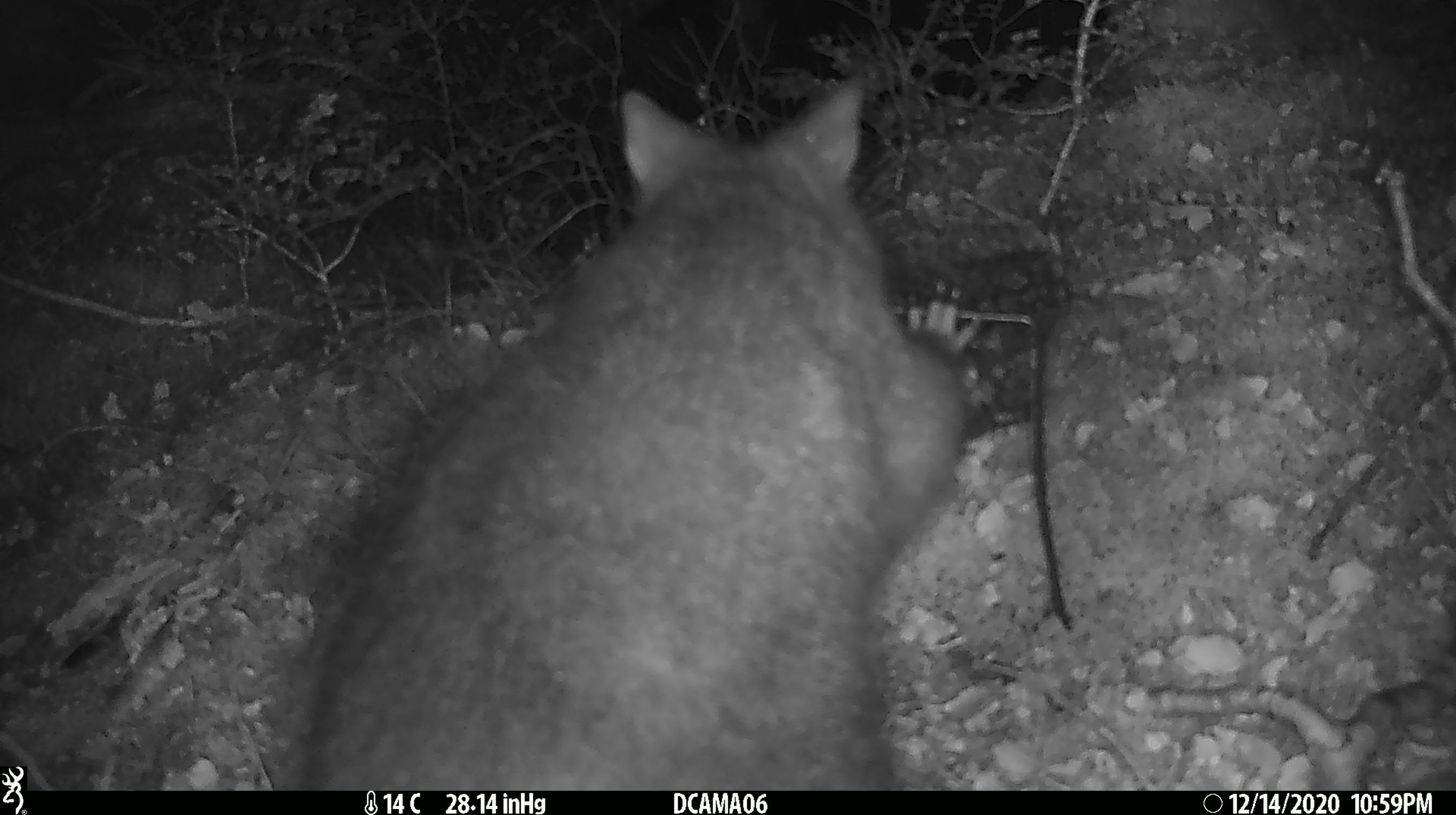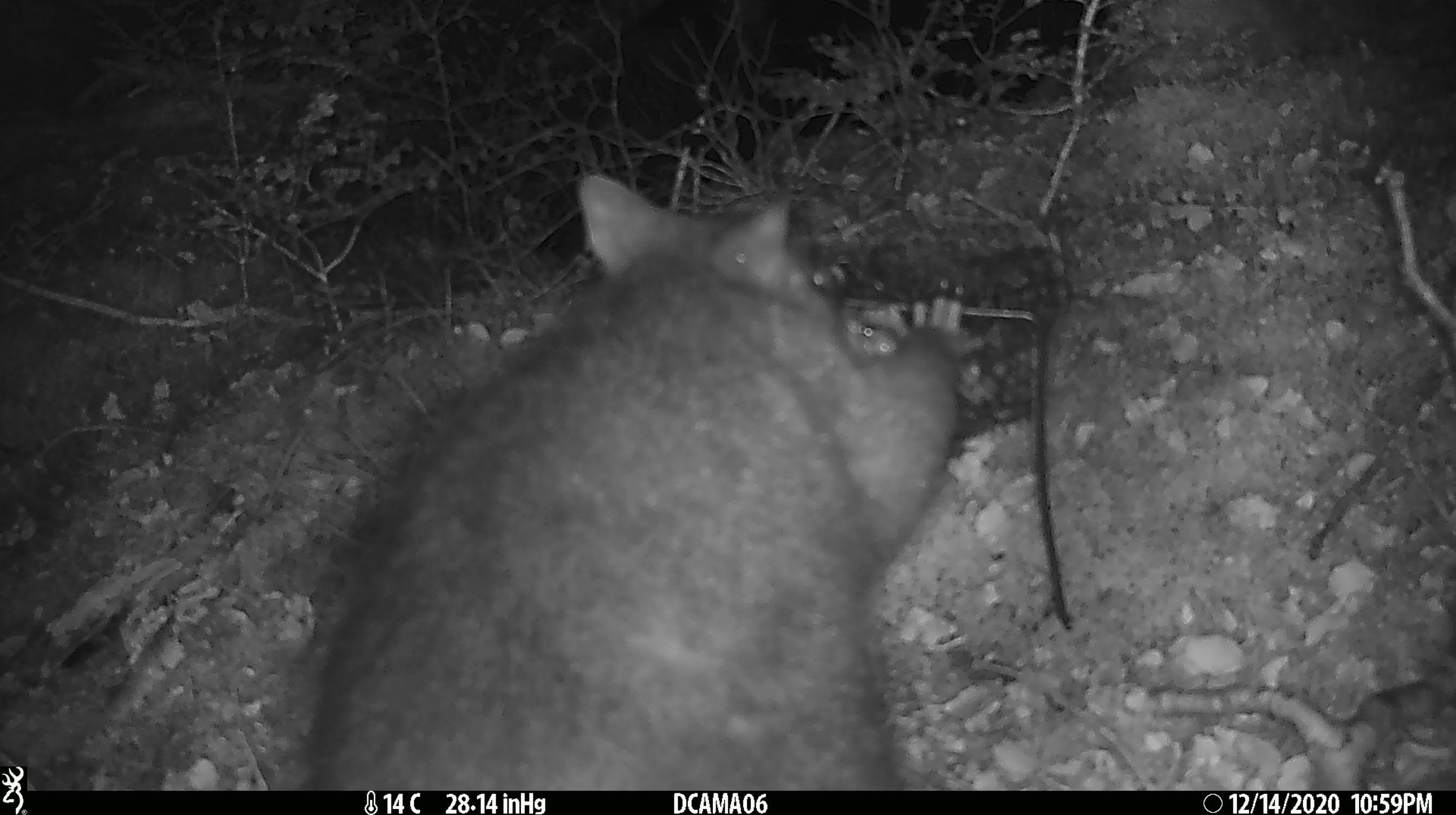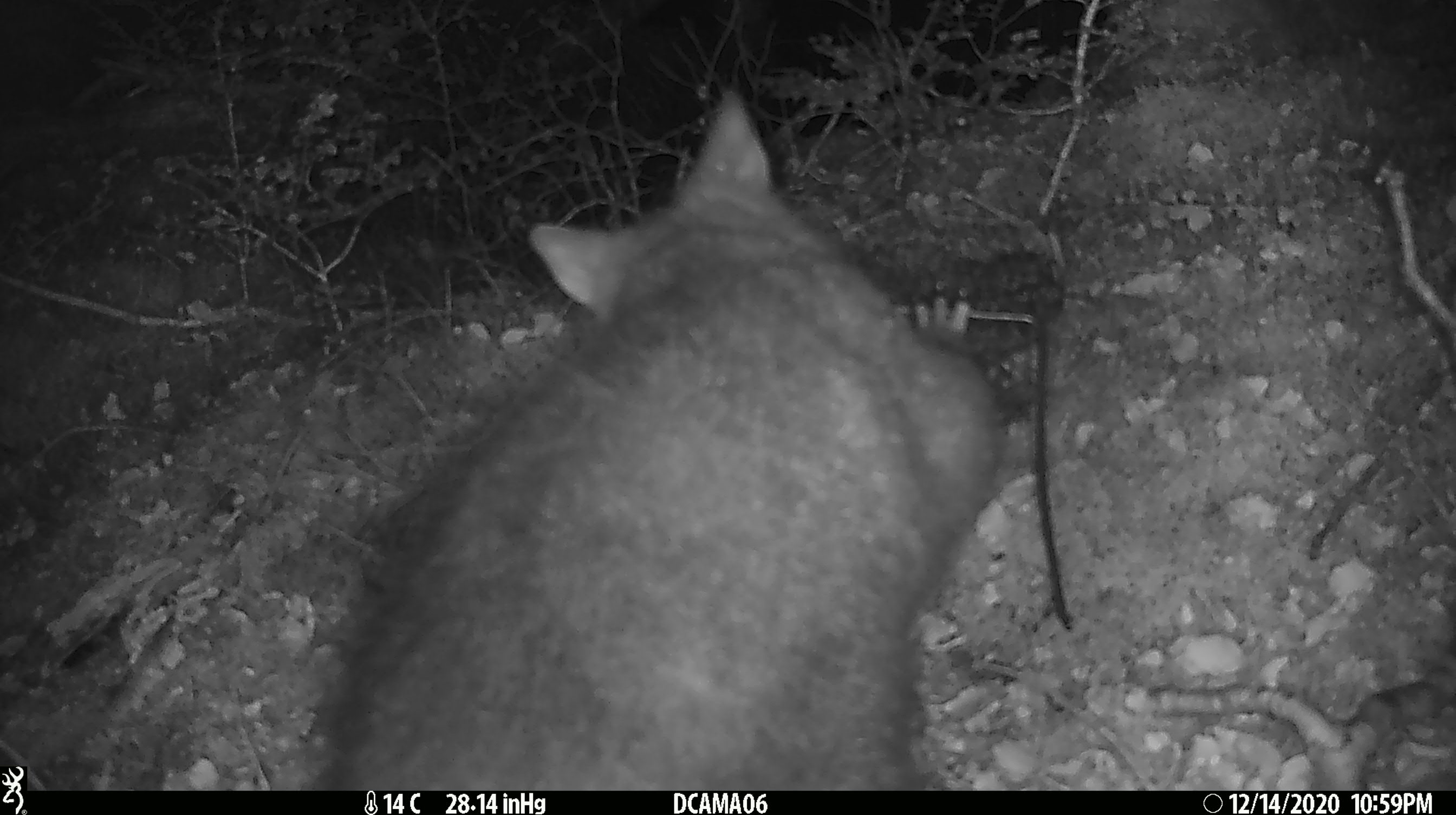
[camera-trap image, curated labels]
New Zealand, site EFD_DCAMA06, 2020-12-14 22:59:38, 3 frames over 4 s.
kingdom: Animalia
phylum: Chordata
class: Mammalia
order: Diprotodontia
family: Phalangeridae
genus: Trichosurus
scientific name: Trichosurus vulpecula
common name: common brushtail possum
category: possum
Possum (common brushtail possum) (Trichosurus vulpecula).